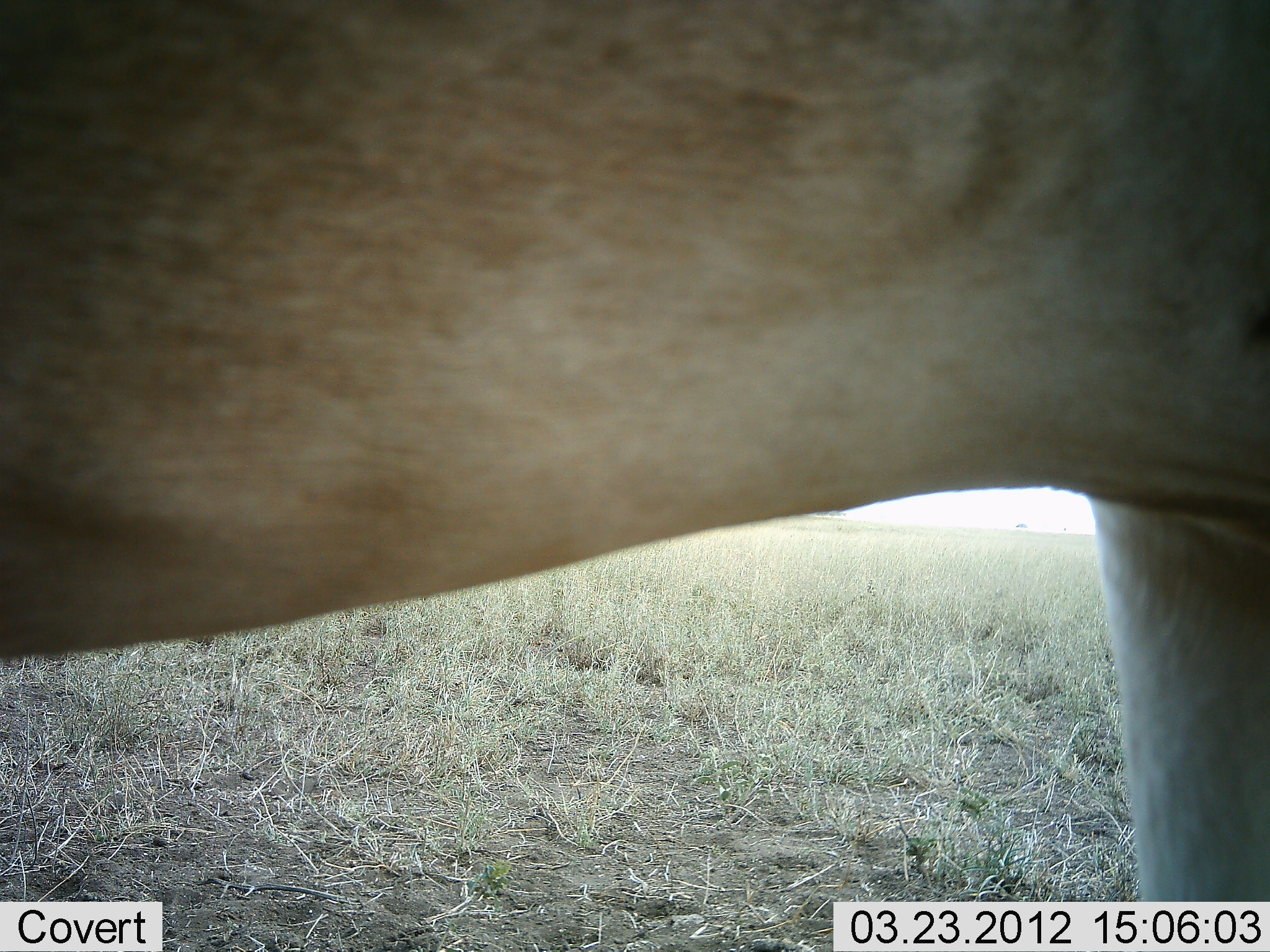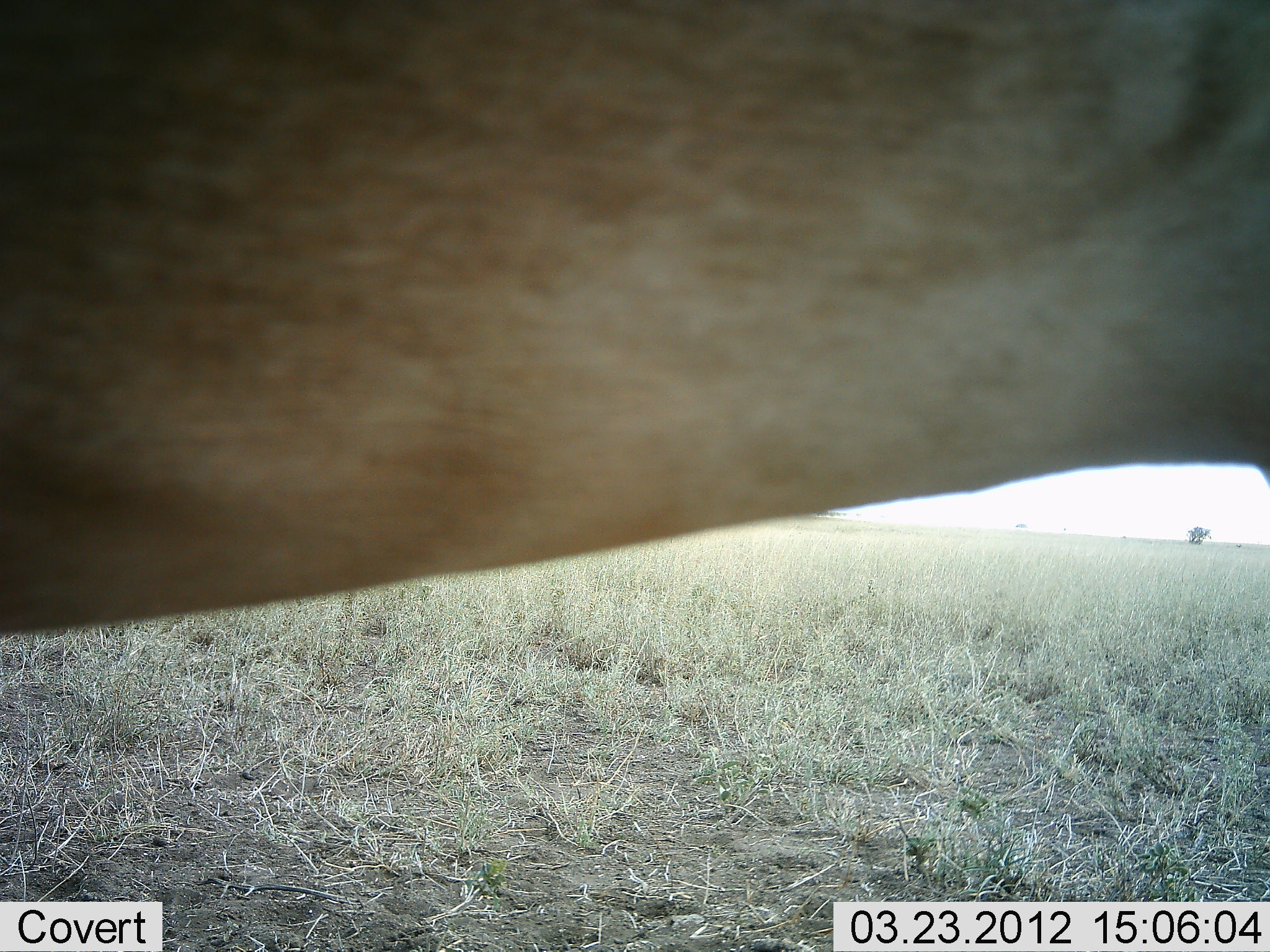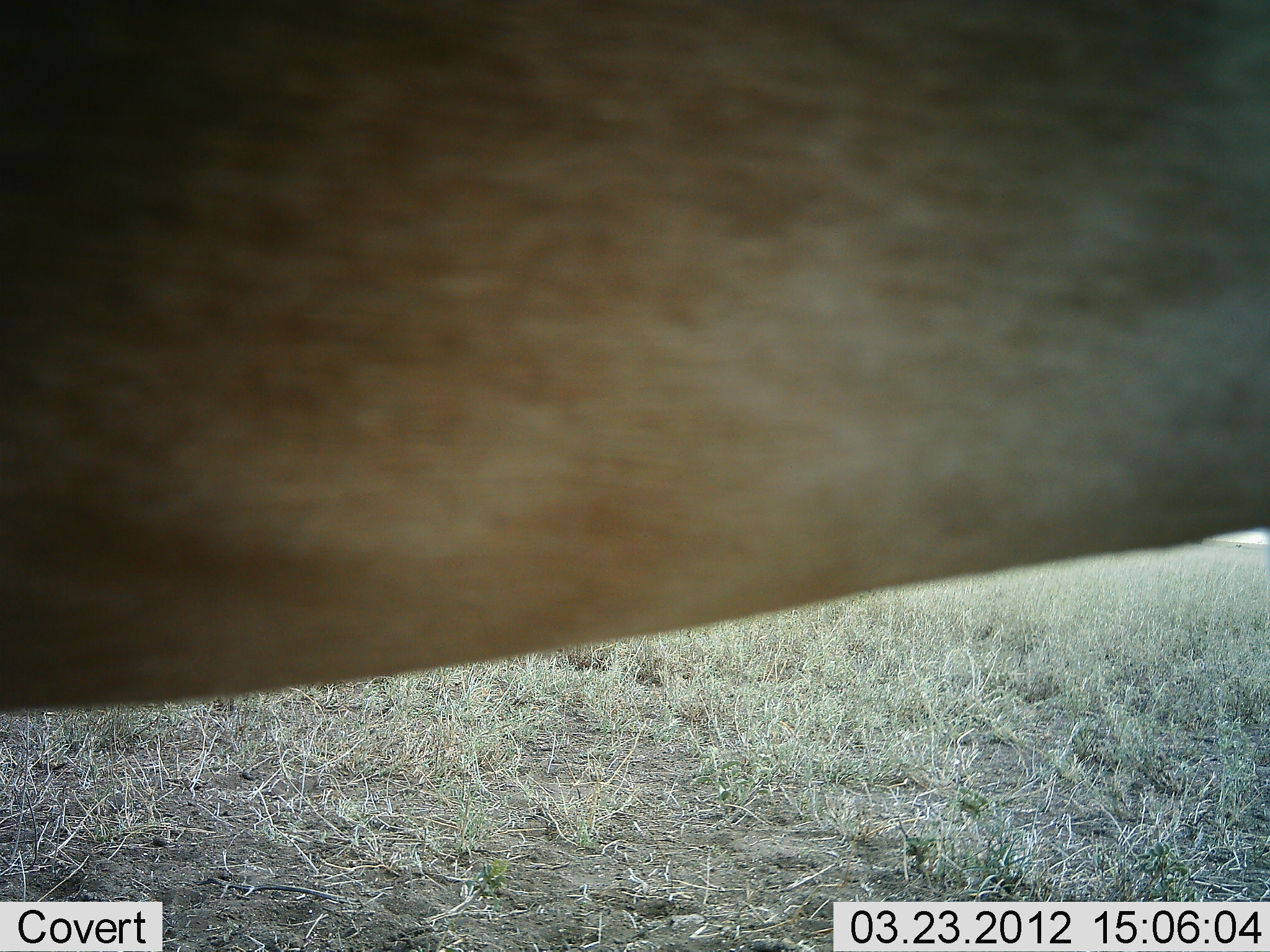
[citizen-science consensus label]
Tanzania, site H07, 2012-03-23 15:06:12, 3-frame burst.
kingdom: Animalia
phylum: Chordata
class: Mammalia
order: Artiodactyla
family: Bovidae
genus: Alcelaphus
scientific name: Alcelaphus buselaphus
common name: hartebeest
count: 1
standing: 88%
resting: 0%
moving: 12%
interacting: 0%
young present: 0%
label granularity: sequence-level